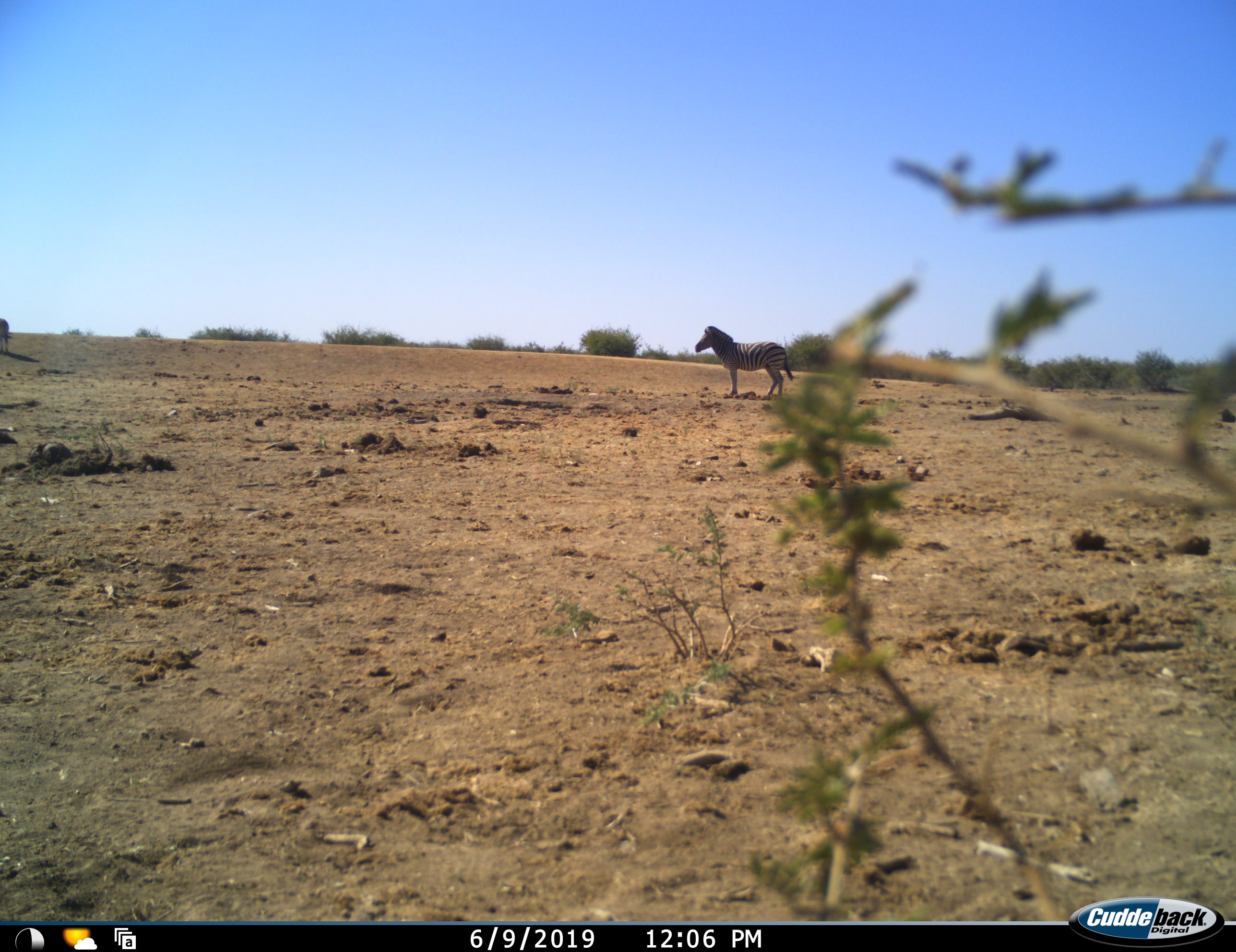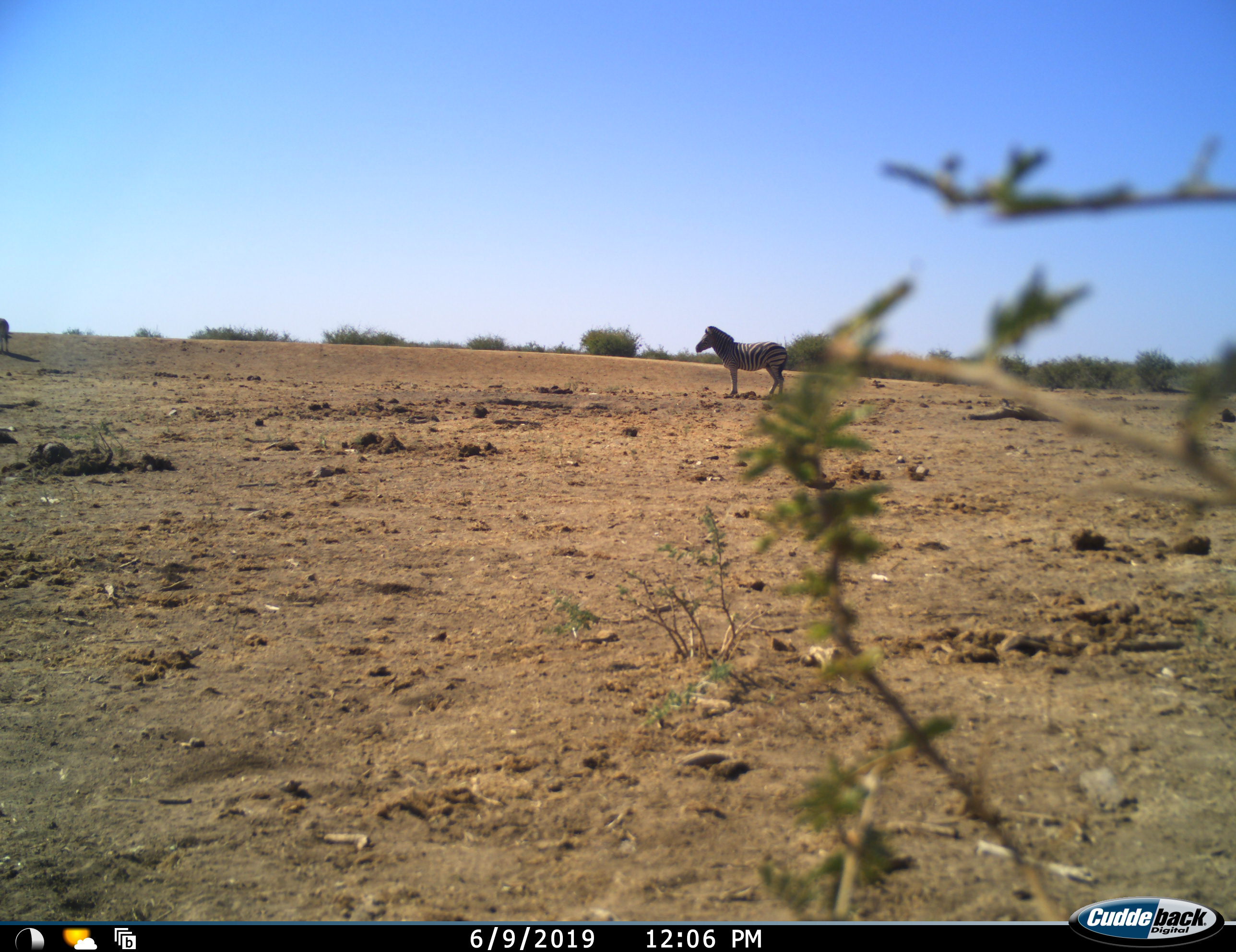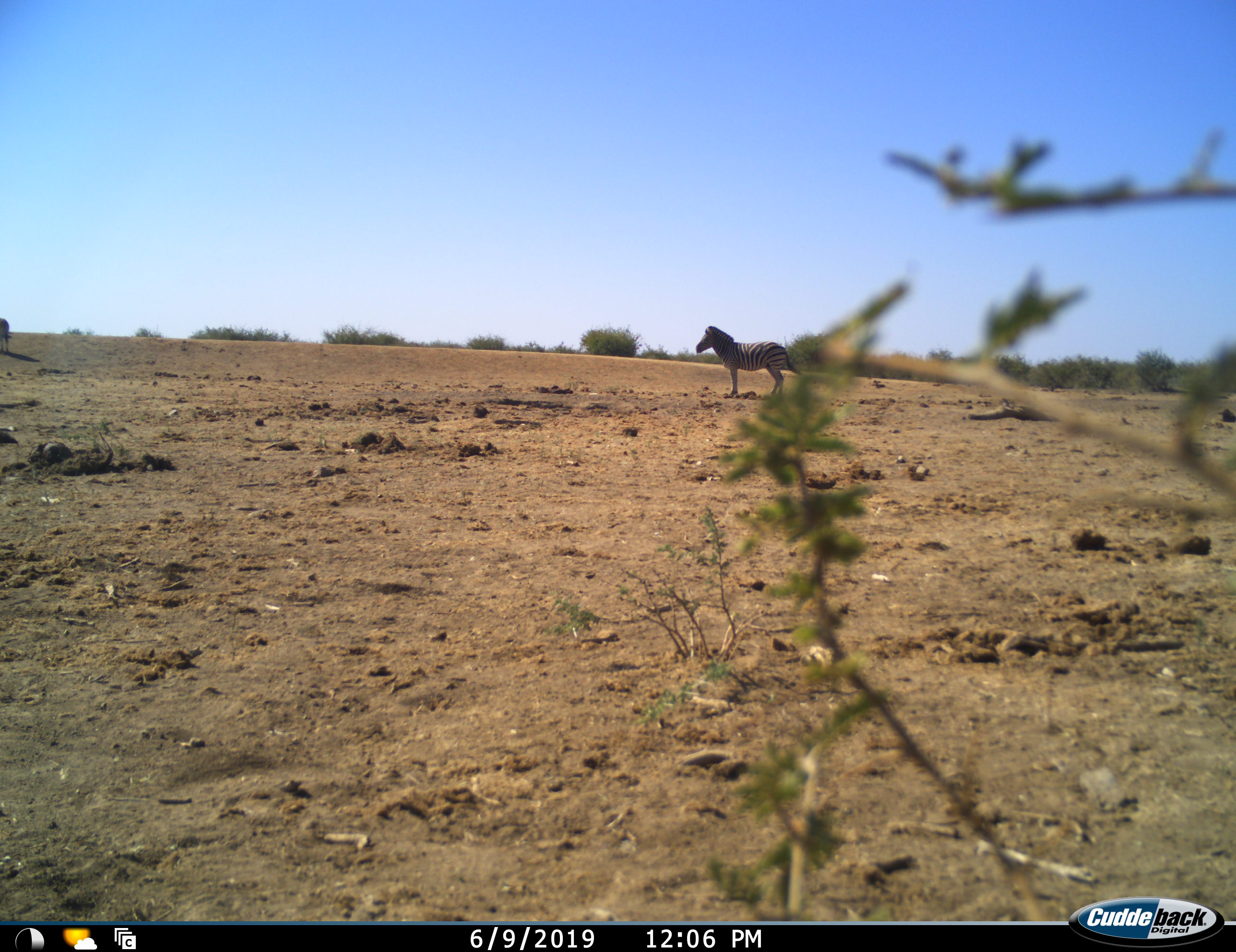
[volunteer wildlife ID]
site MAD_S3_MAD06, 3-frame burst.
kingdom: Animalia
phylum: Chordata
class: Mammalia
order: Perissodactyla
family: Equidae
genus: Equus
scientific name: Equus quagga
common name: plains zebra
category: zebraplains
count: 1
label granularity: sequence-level